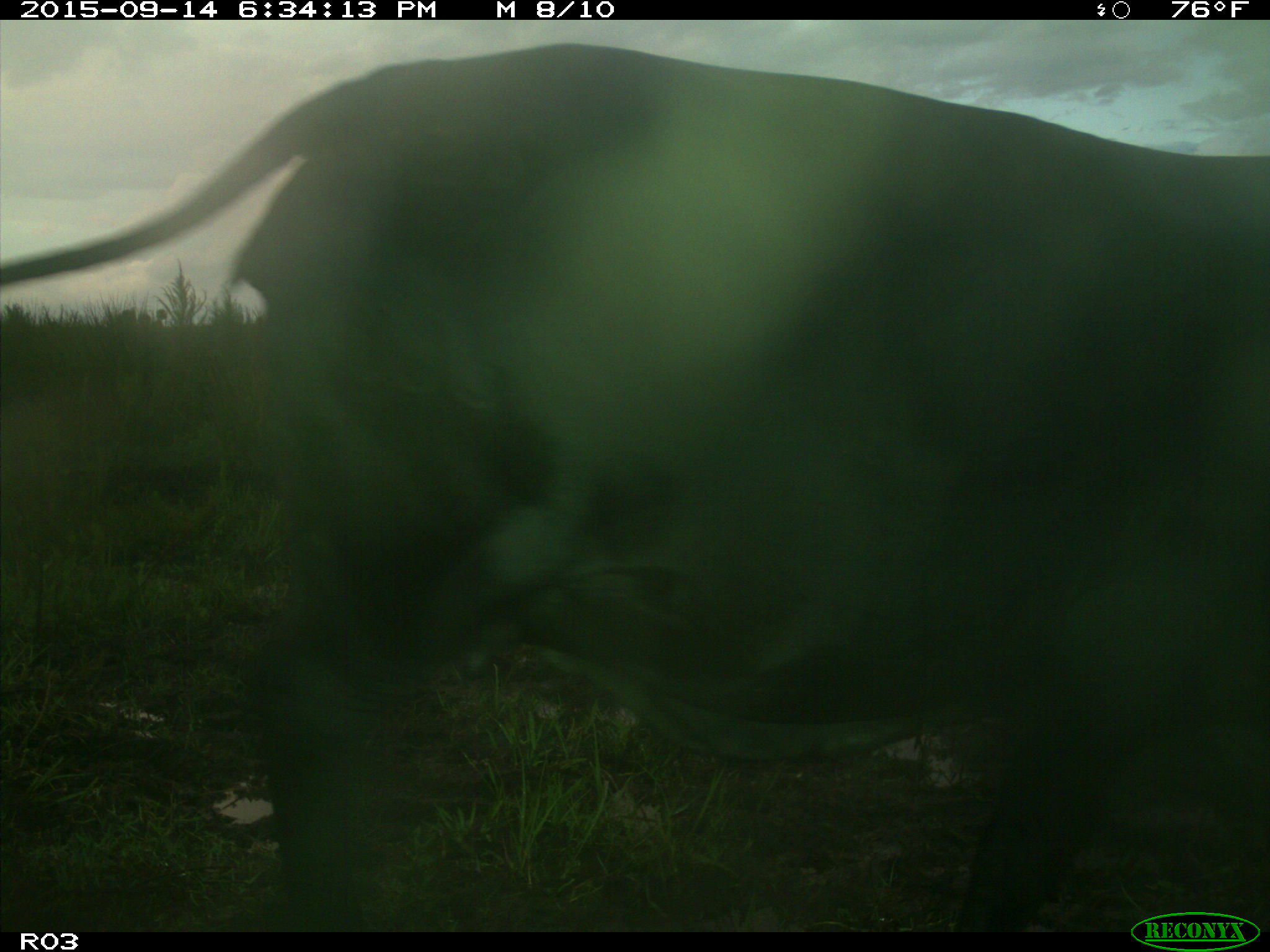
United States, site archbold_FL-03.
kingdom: Animalia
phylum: Chordata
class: Mammalia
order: Artiodactyla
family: Bovidae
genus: Bos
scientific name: Bos taurus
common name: domestic cow